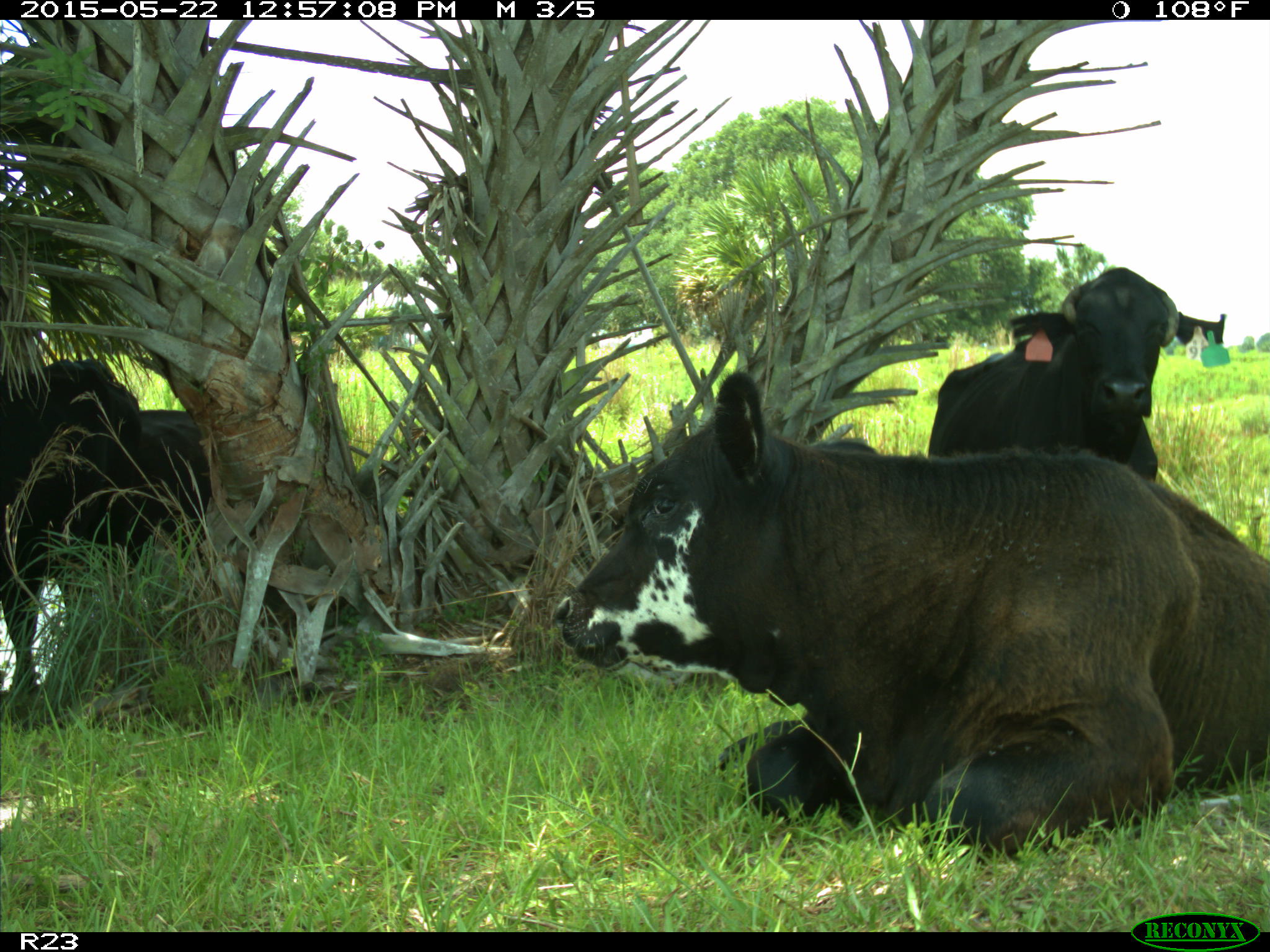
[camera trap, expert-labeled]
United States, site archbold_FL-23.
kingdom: Animalia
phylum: Chordata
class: Mammalia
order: Artiodactyla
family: Suidae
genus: Sus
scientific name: Sus scrofa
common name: wild boar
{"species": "Sus scrofa (wild boar)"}